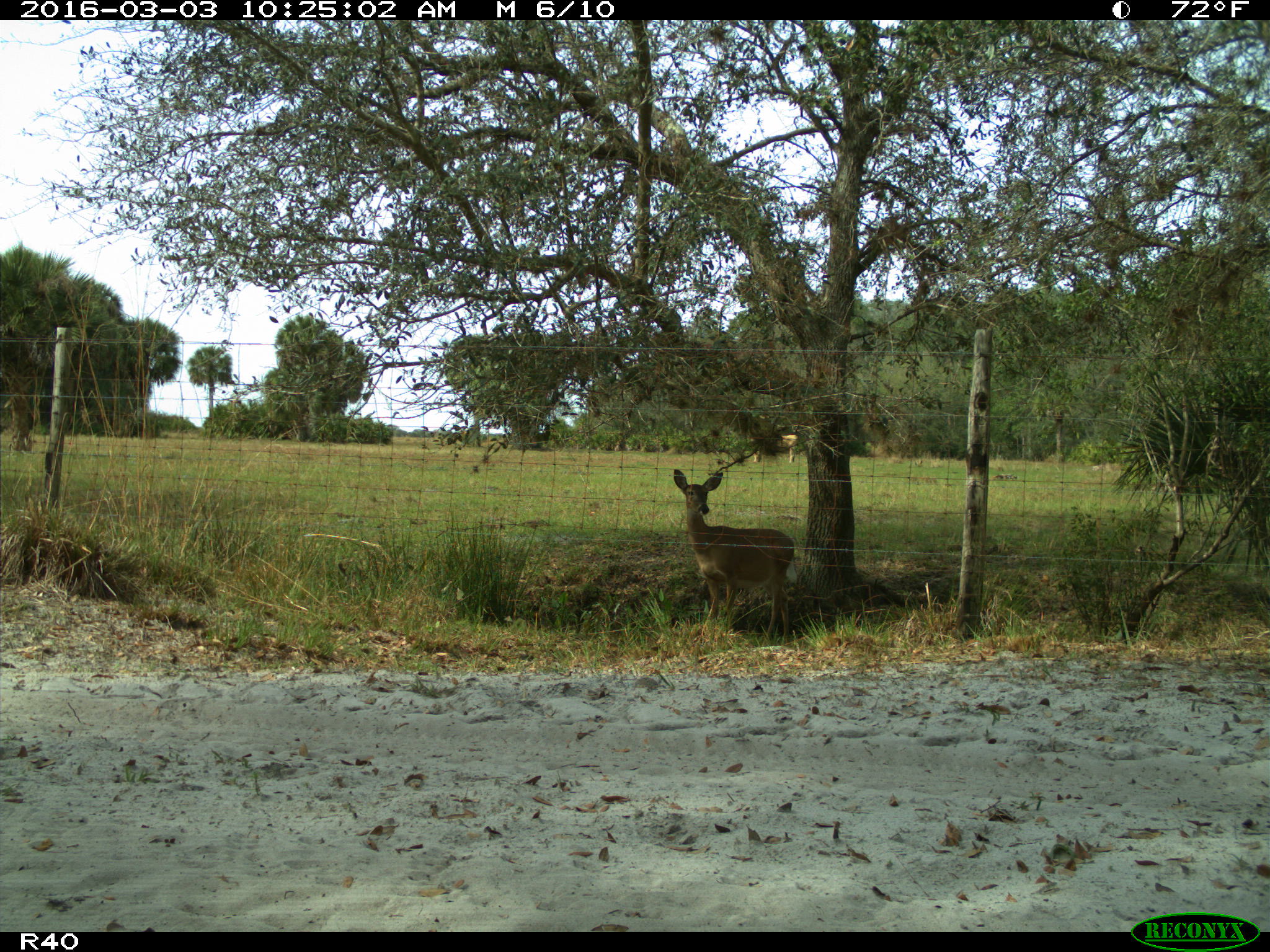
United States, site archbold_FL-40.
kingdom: Animalia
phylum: Chordata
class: Mammalia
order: Artiodactyla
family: Cervidae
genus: Odocoileus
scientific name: Odocoileus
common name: deer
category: unidentified deer